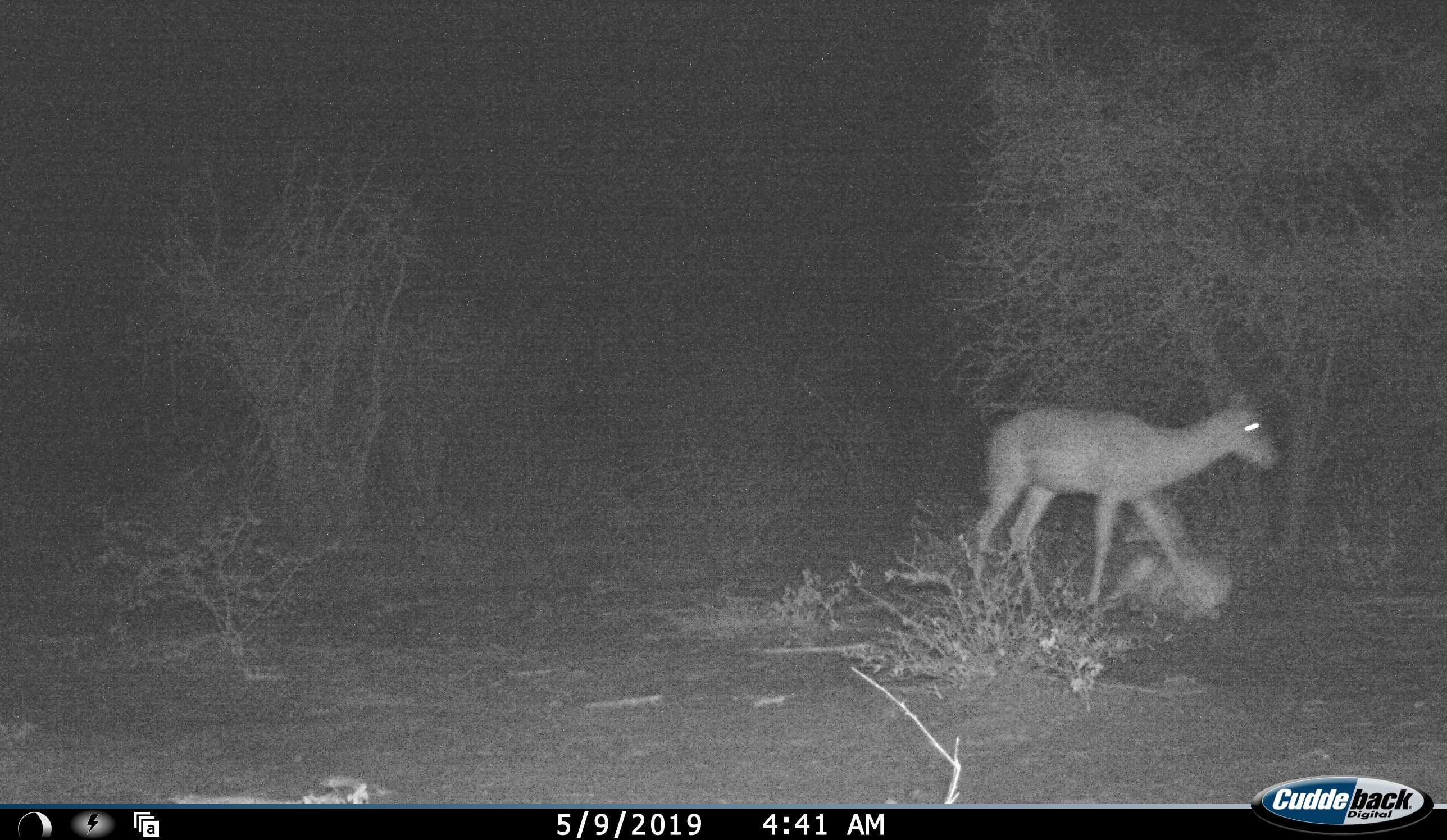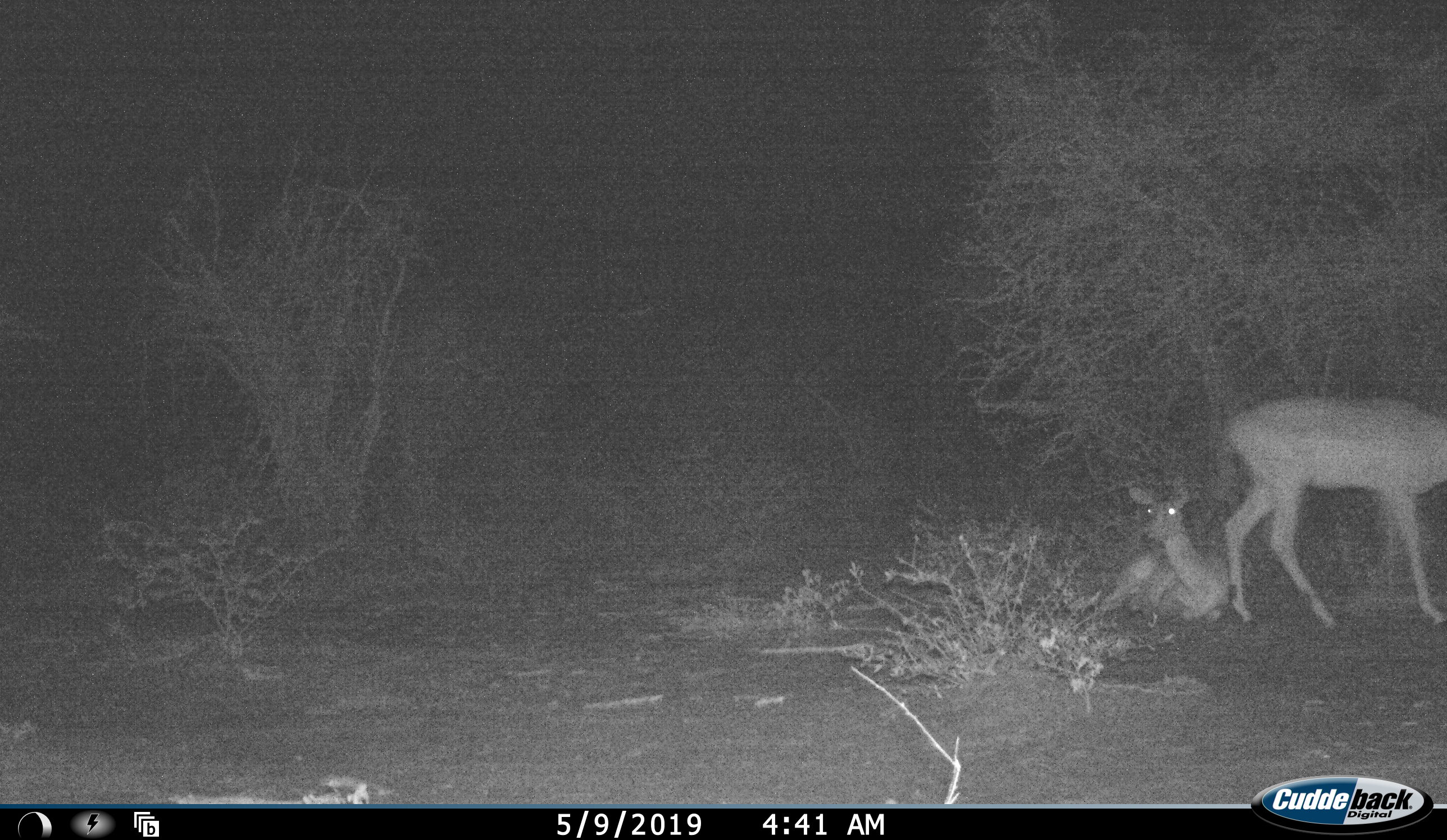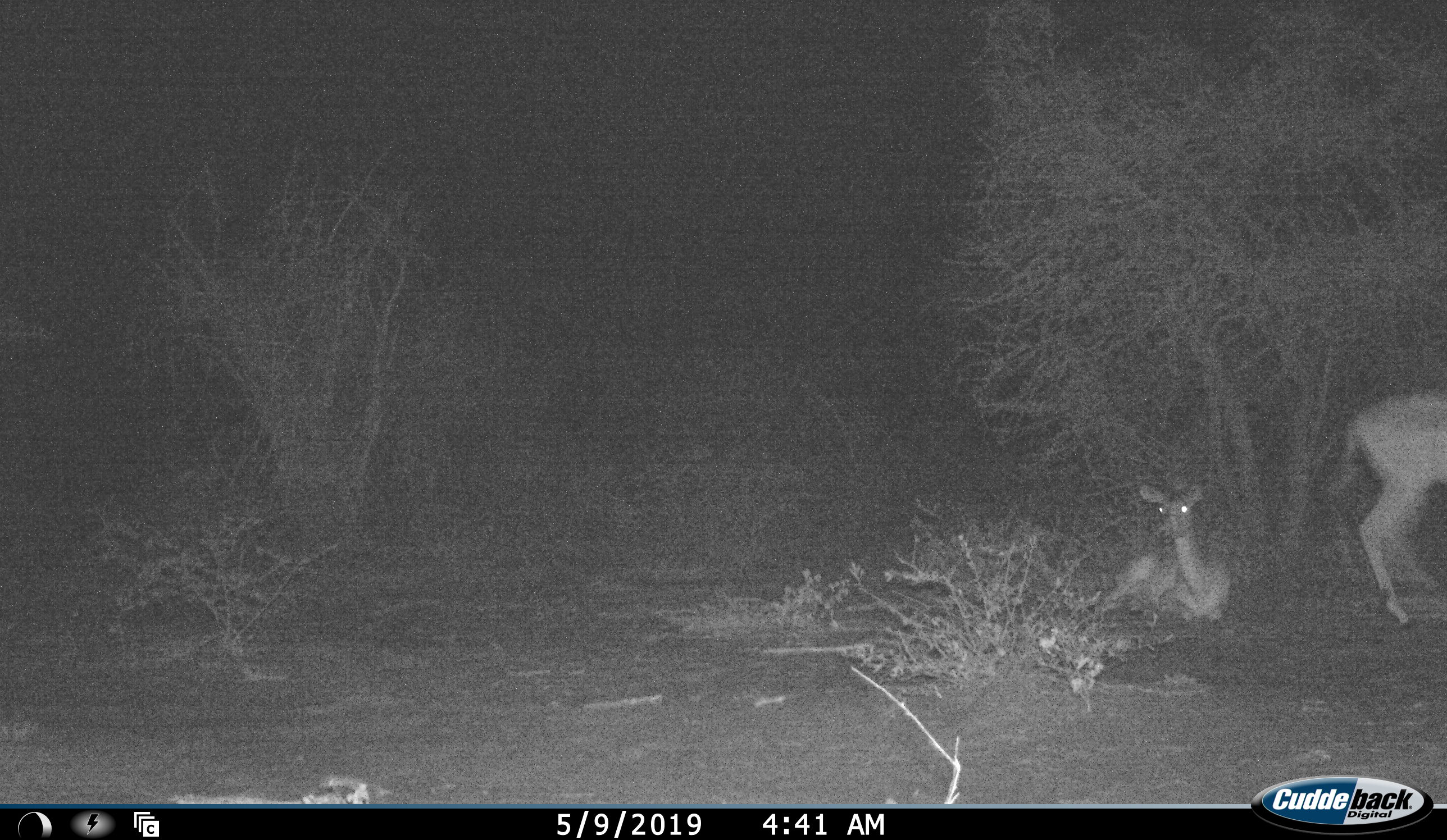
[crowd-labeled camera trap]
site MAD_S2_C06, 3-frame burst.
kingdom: Animalia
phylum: Chordata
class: Mammalia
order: Artiodactyla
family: Bovidae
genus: Aepyceros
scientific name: Aepyceros melampus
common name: impala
Impala (Aepyceros melampus), count 2. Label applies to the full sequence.